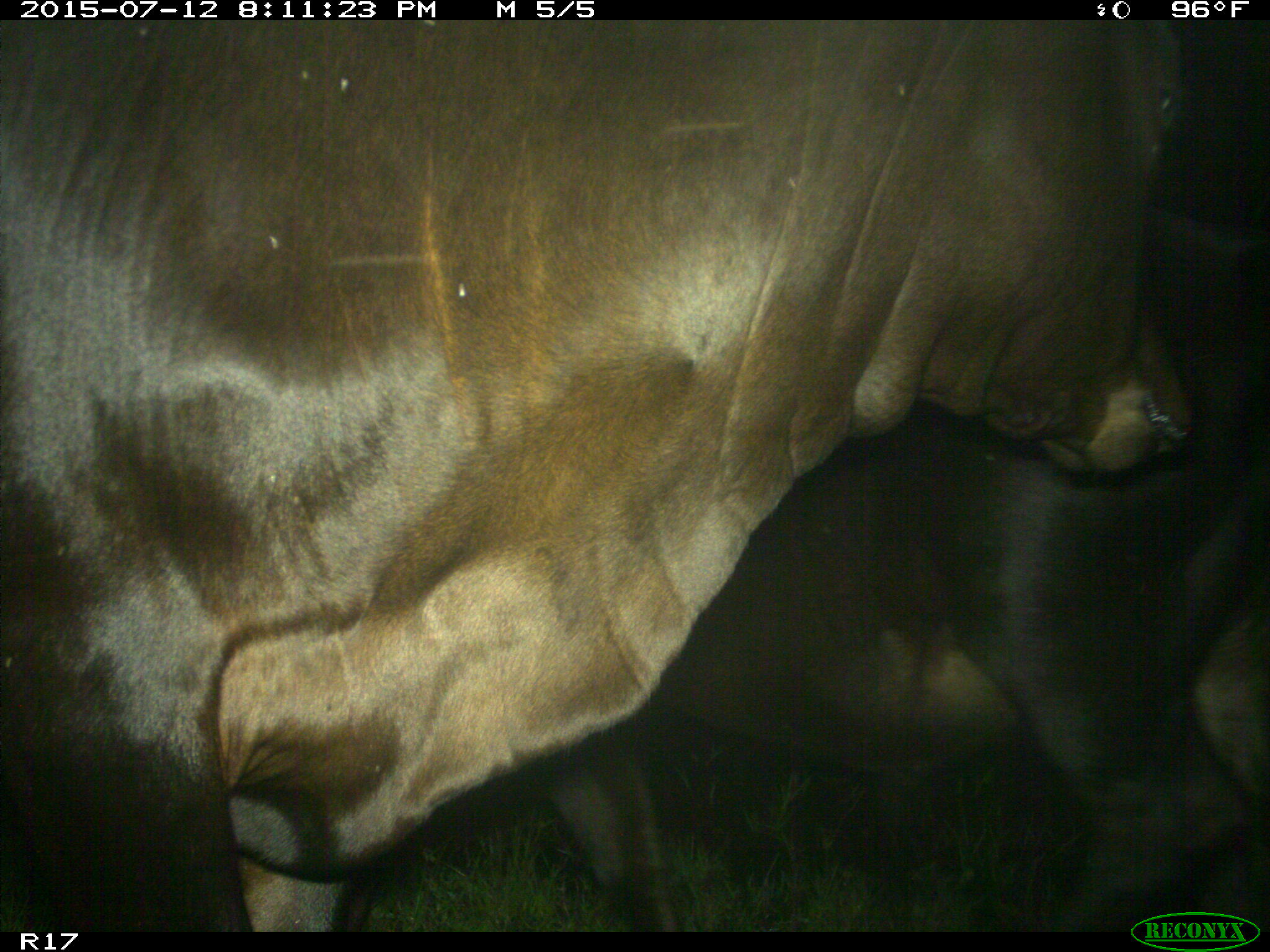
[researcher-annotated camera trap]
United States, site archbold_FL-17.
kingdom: Animalia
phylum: Chordata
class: Mammalia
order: Artiodactyla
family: Bovidae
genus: Bos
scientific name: Bos taurus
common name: domestic cow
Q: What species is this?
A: Bos taurus (domestic cow).